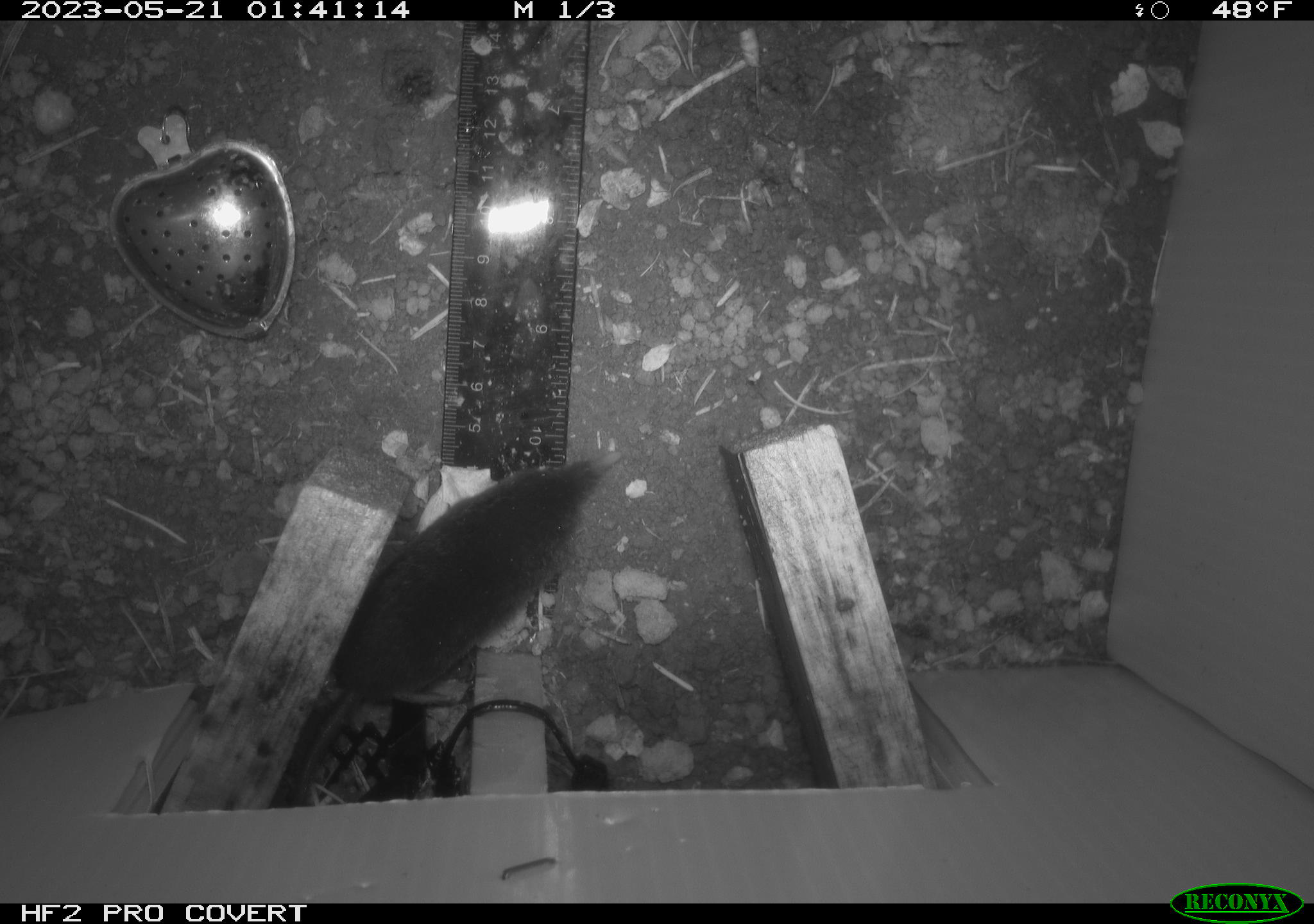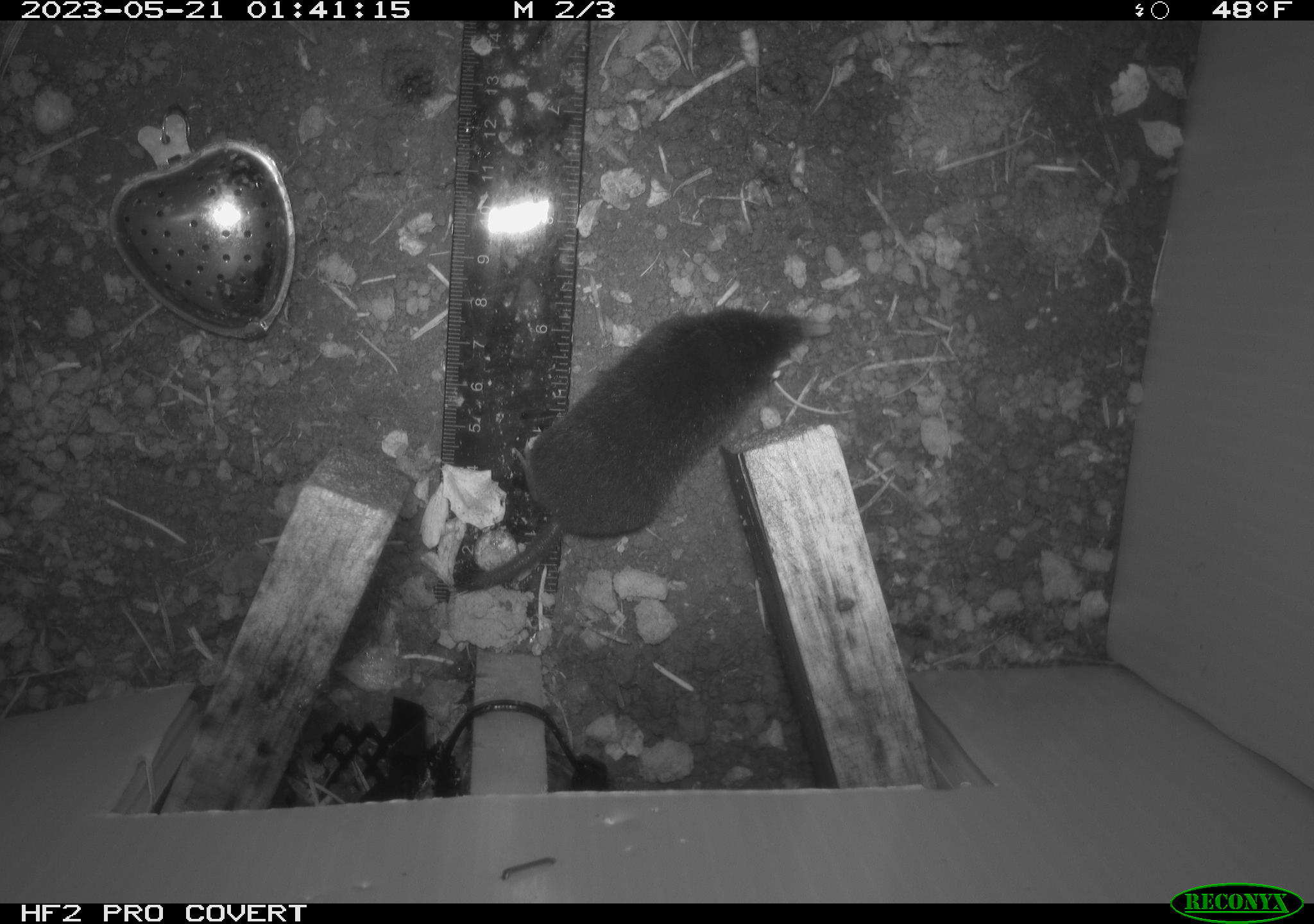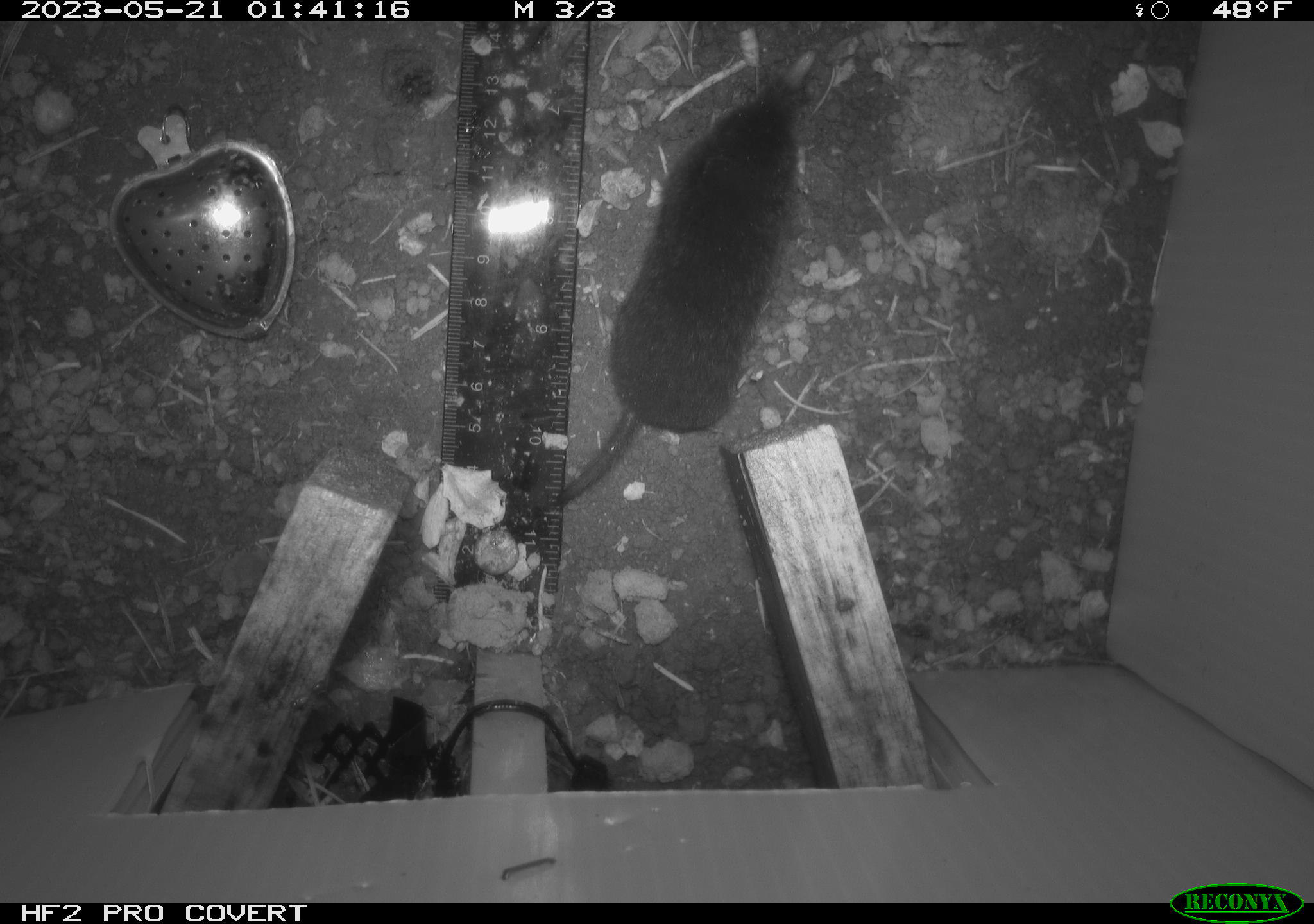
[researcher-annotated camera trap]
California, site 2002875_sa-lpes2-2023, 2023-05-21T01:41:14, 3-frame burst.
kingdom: Animalia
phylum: Chordata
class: Mammalia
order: Eulipotyphla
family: Soricidae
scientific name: Soricidae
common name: shrews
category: soricidae family